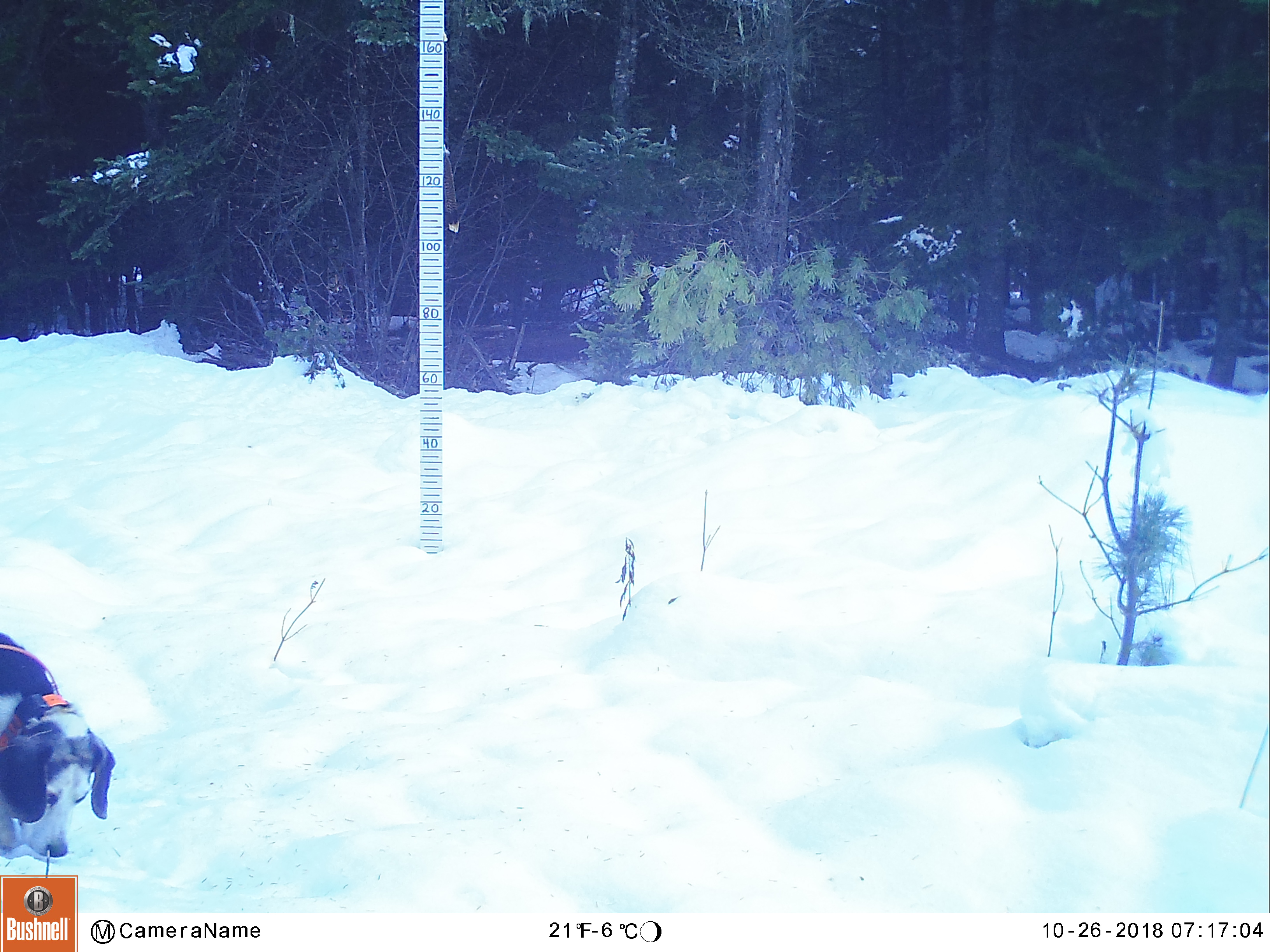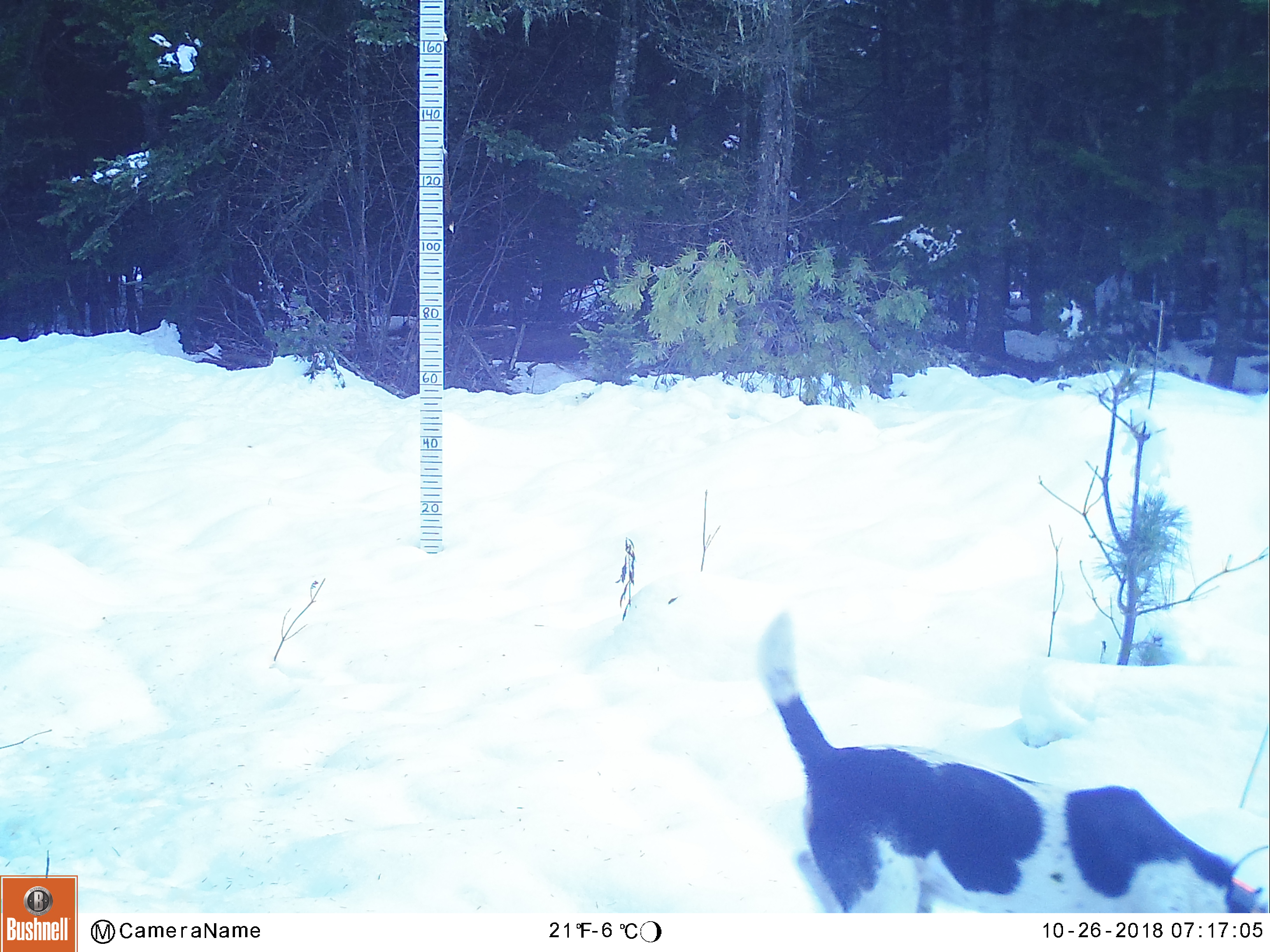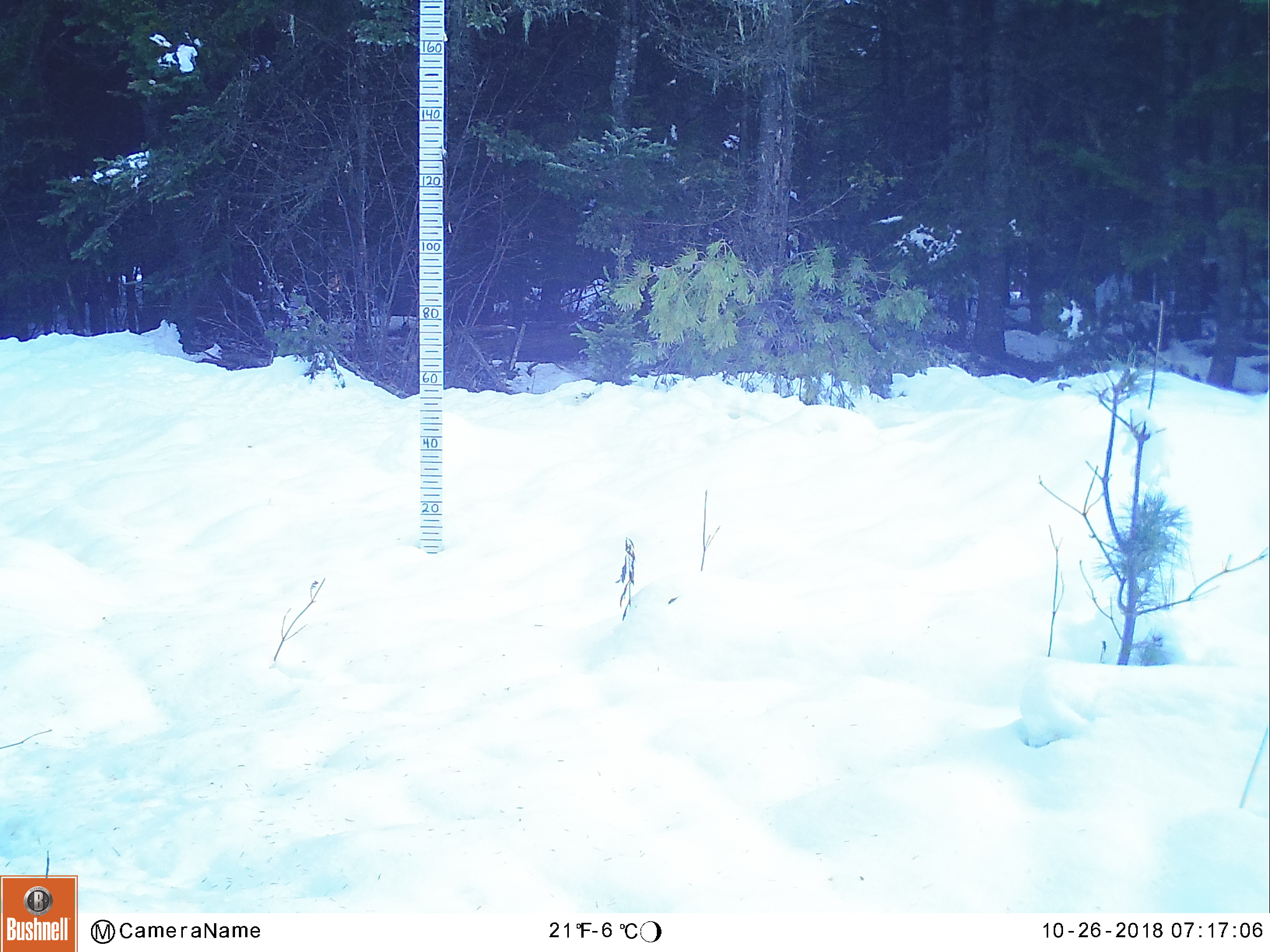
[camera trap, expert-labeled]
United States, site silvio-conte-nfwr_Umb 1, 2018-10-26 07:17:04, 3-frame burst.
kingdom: Animalia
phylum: Chordata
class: Mammalia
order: Carnivora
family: Canidae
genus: Canis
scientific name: Canis familiaris familiaris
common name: domestic dog